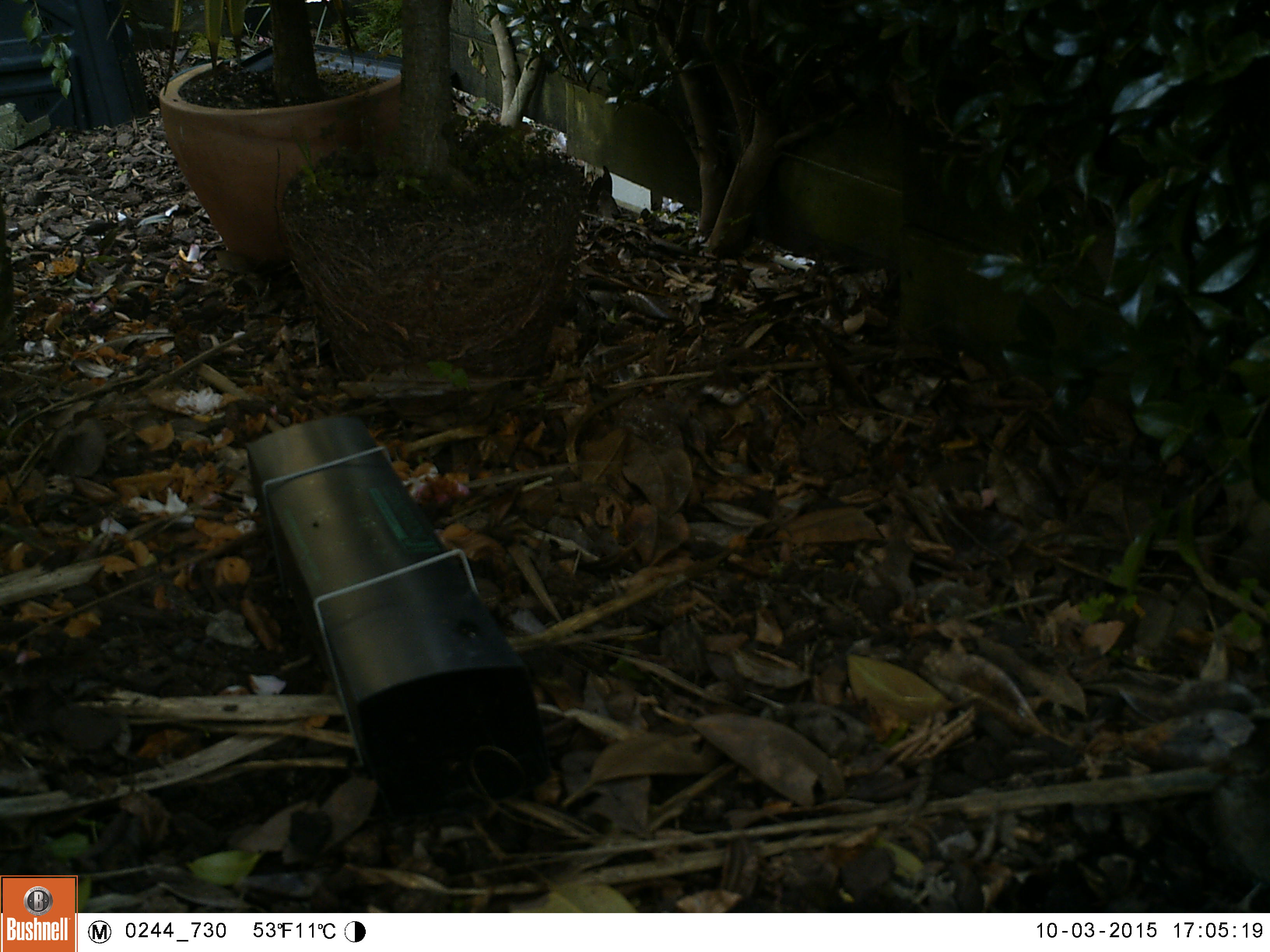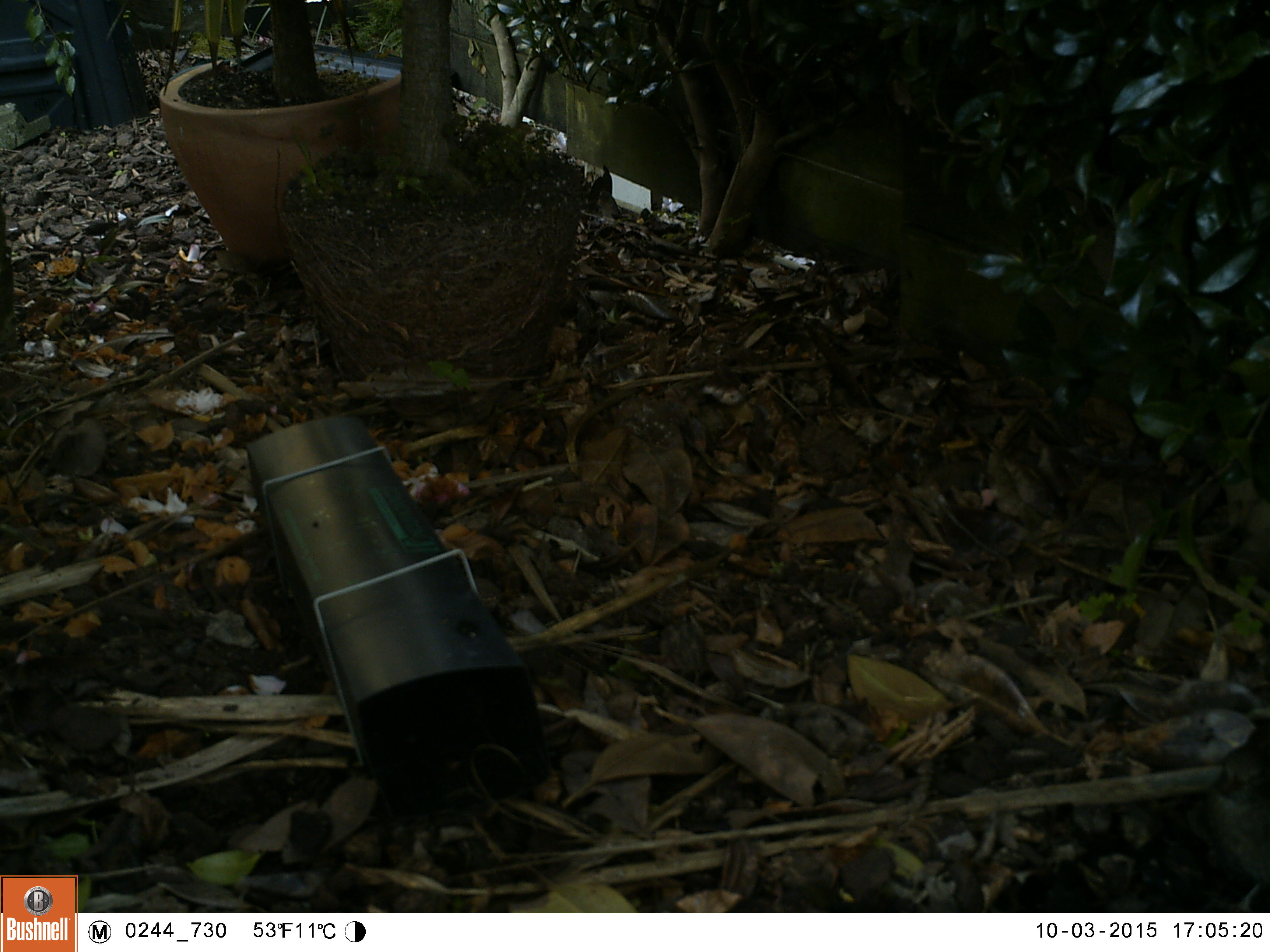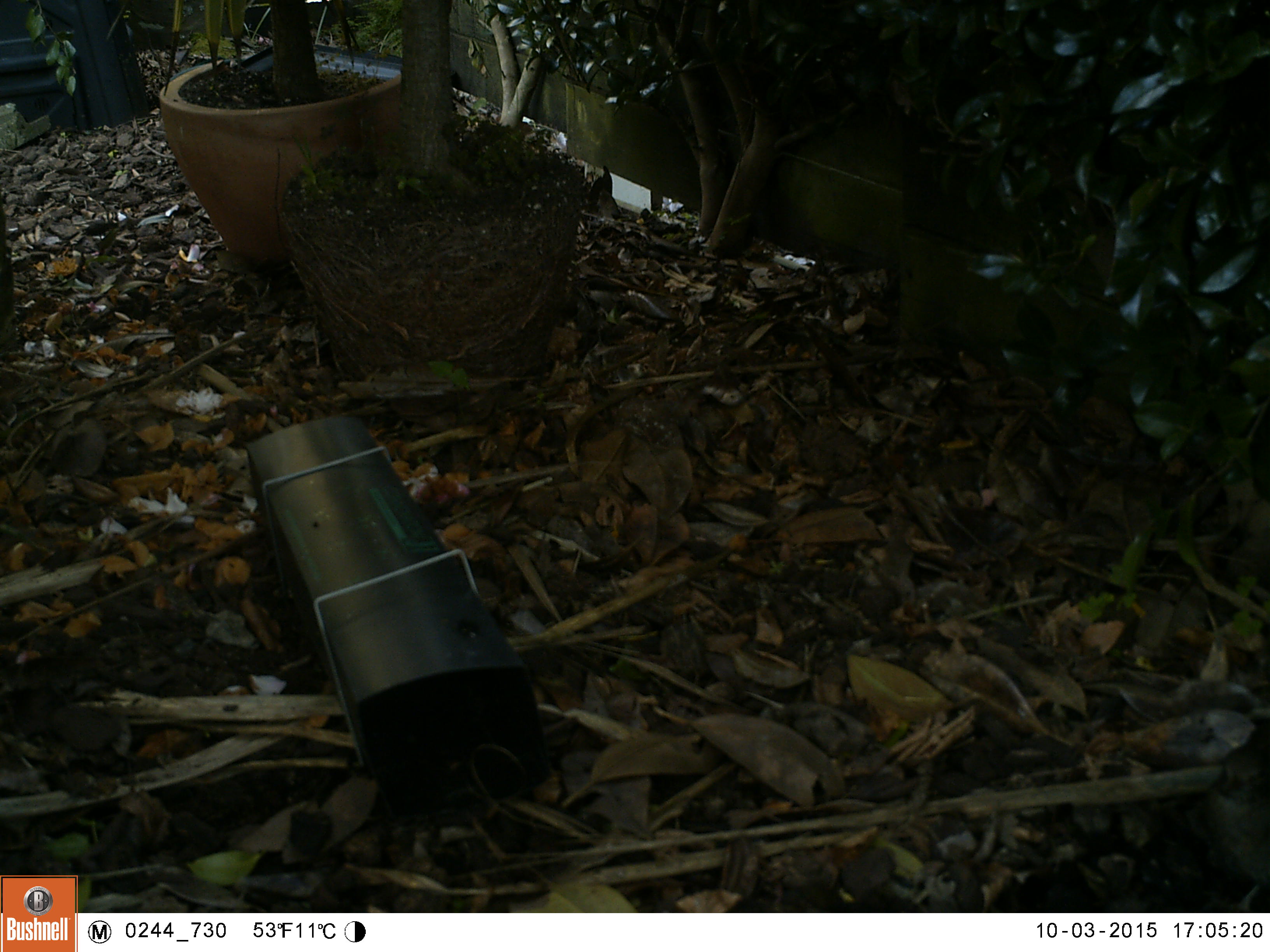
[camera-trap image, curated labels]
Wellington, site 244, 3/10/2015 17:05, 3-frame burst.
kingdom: Animalia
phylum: Chordata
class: Aves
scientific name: Aves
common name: bird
Bird (Aves).